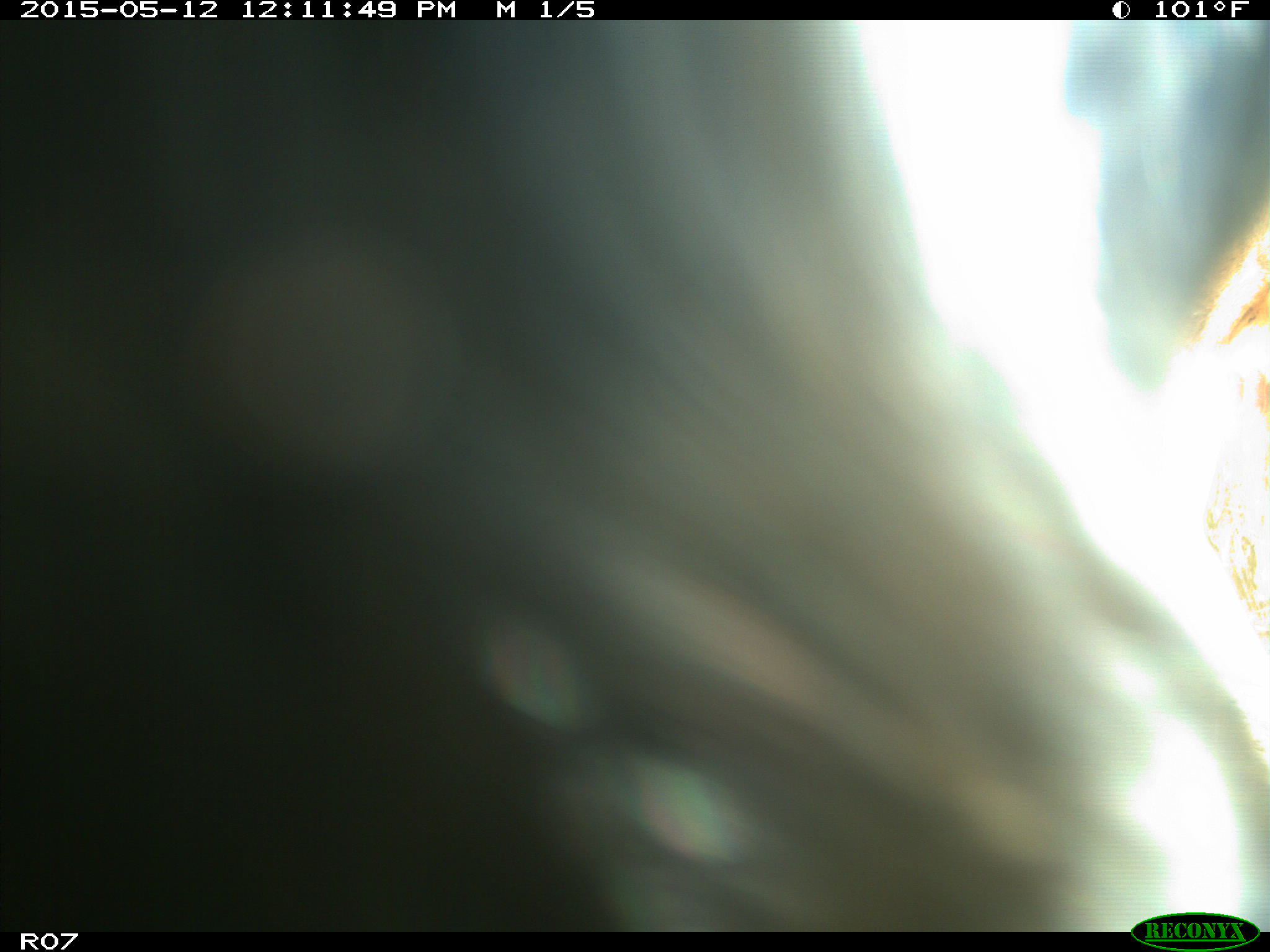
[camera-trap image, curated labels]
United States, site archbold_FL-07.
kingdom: Animalia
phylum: Chordata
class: Mammalia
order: Artiodactyla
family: Bovidae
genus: Bos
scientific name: Bos taurus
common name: domestic cow